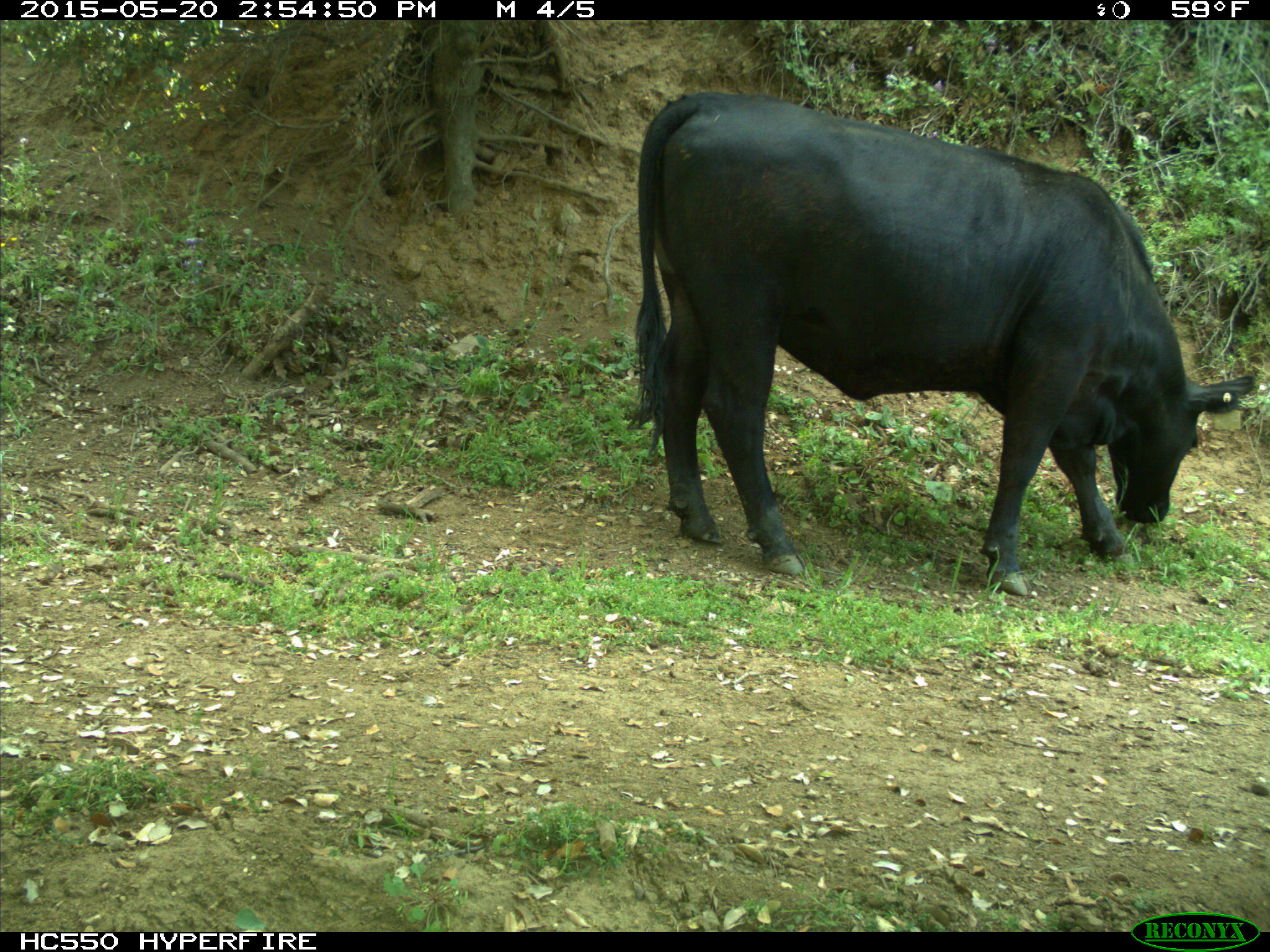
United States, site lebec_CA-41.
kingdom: Animalia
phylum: Chordata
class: Mammalia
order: Artiodactyla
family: Bovidae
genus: Bos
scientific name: Bos taurus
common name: domestic cow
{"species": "Bos taurus (domestic cow)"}